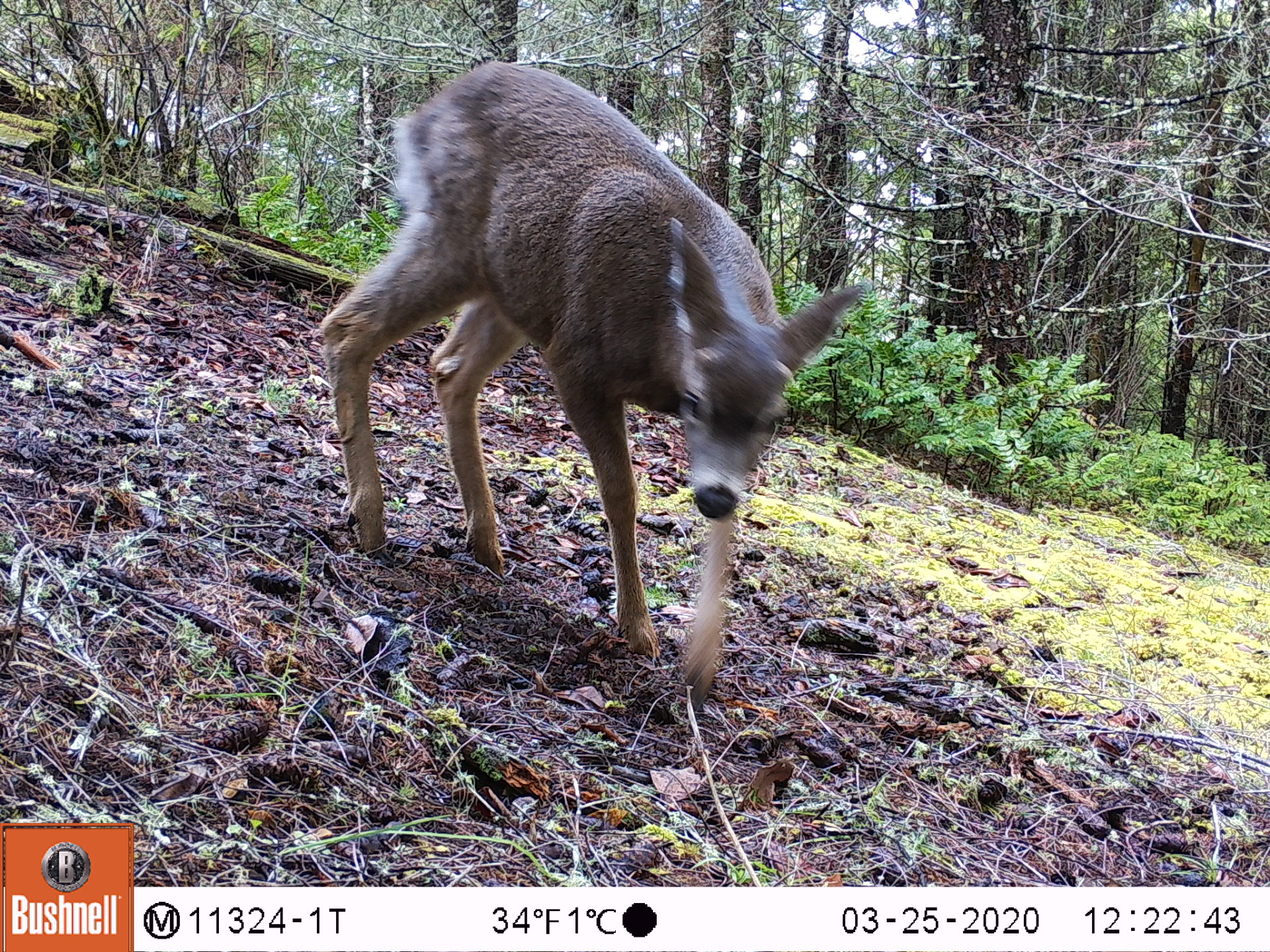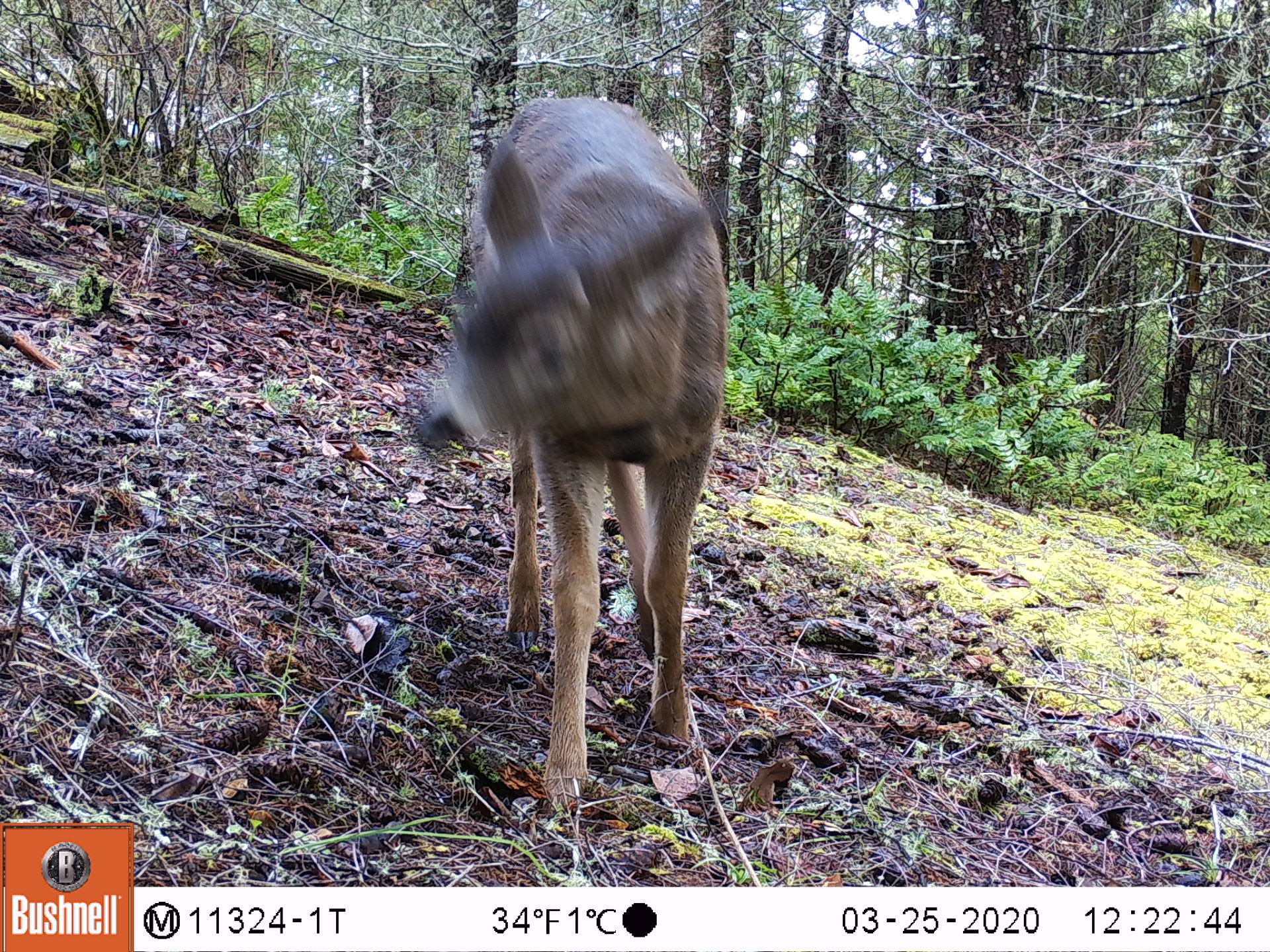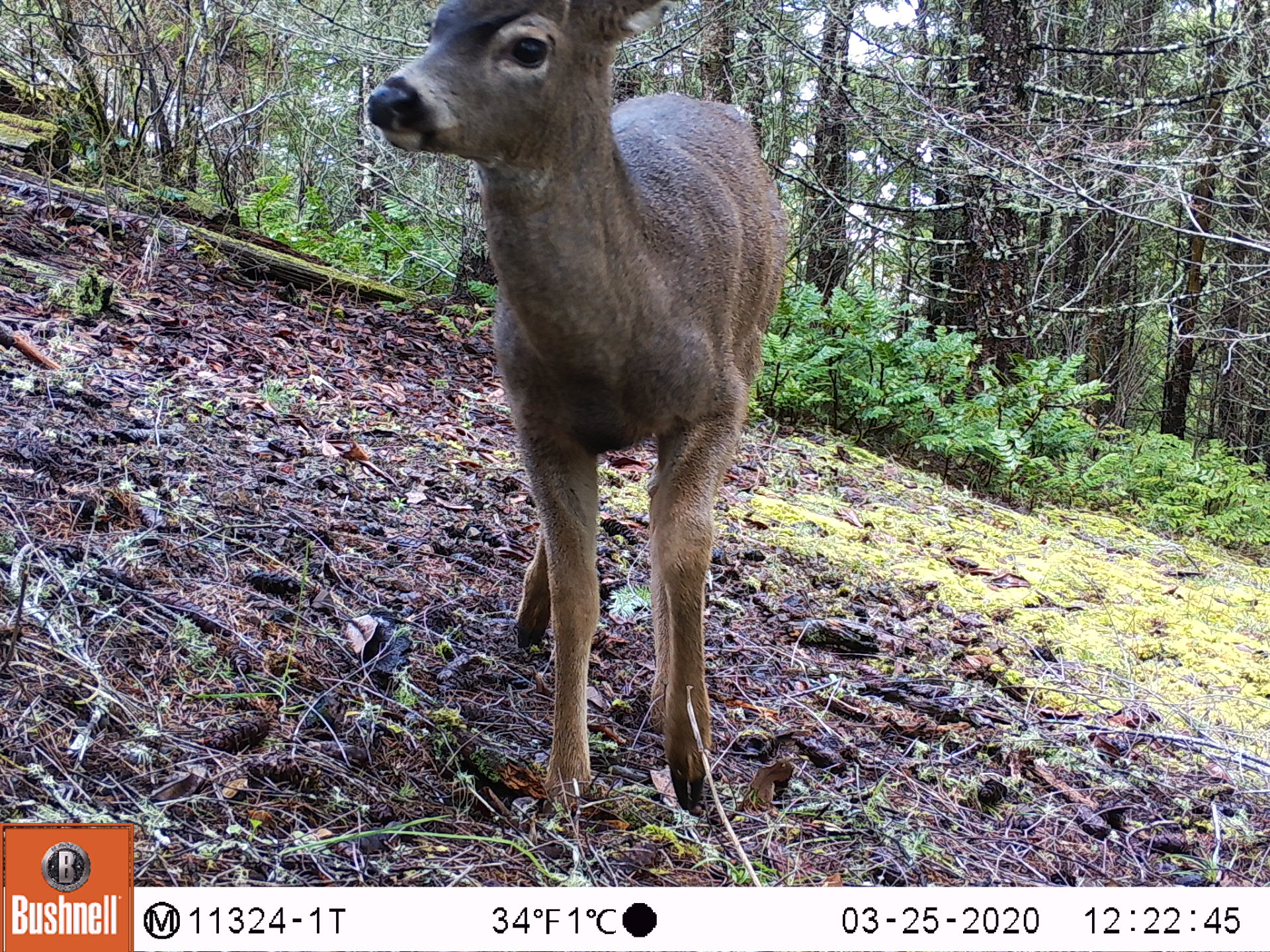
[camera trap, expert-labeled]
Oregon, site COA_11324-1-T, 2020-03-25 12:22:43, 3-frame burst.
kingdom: Animalia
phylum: Chordata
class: Mammalia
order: Artiodactyla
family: Cervidae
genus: Odocoileus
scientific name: Odocoileus hemionus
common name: black-tailed deer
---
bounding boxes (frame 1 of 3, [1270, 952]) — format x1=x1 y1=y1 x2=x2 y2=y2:
black-tailed deer: x1=296 y1=45 x2=876 y2=708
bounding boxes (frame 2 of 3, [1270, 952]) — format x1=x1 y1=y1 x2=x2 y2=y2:
black-tailed deer: x1=386 y1=80 x2=748 y2=829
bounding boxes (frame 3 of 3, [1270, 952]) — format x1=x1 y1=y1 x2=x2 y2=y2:
black-tailed deer: x1=358 y1=3 x2=801 y2=834